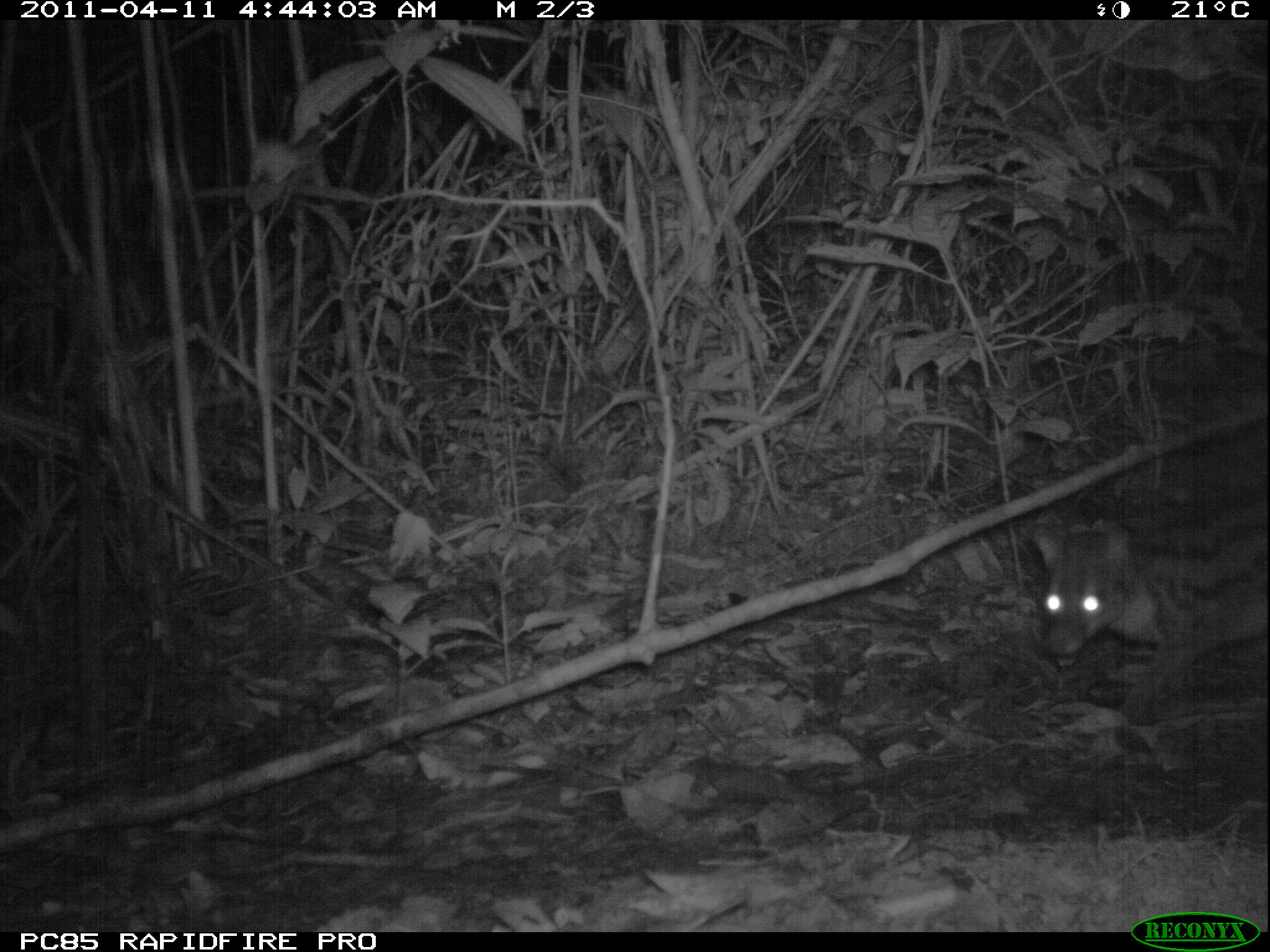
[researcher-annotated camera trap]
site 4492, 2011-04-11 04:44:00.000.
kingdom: Animalia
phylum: Chordata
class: Mammalia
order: Carnivora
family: Eupleridae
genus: Fossa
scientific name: Fossa fossana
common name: fanaloka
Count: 1.